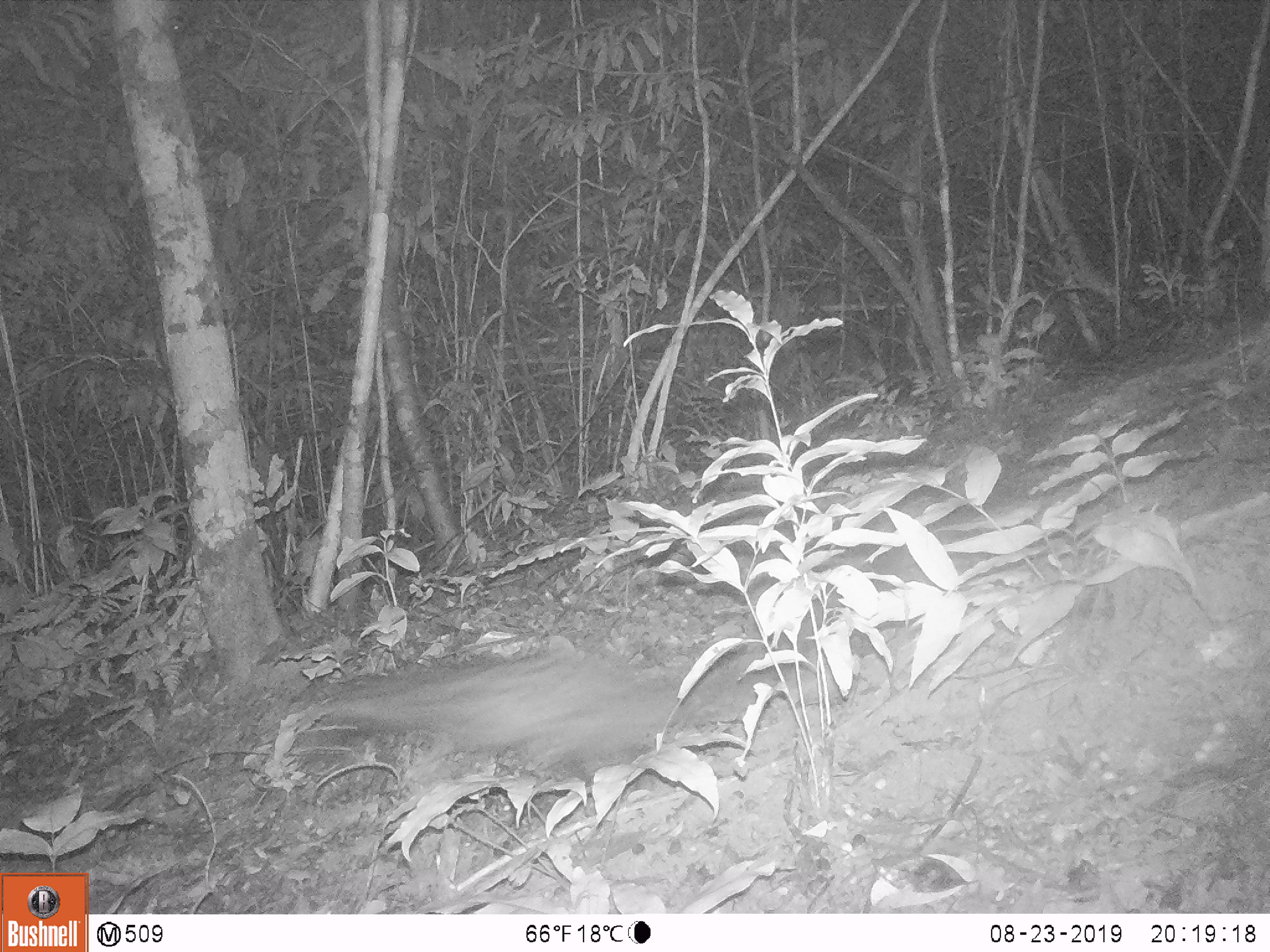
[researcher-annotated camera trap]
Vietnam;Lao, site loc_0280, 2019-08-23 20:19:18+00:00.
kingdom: Animalia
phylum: Chordata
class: Mammalia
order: Carnivora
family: Viverridae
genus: Paradoxurus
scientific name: Paradoxurus hermaphroditus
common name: common palm civet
Common palm civet (Paradoxurus hermaphroditus). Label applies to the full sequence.